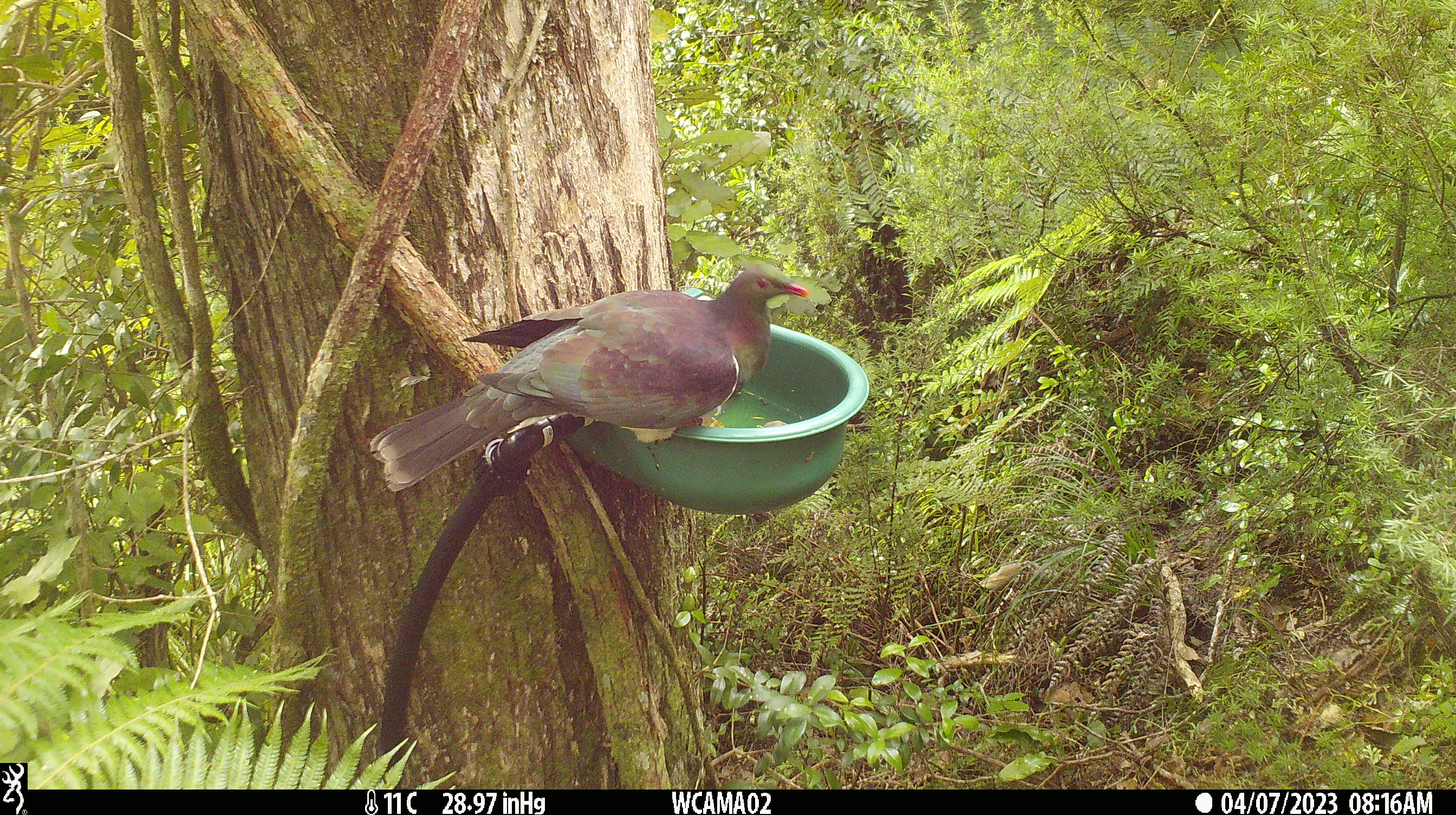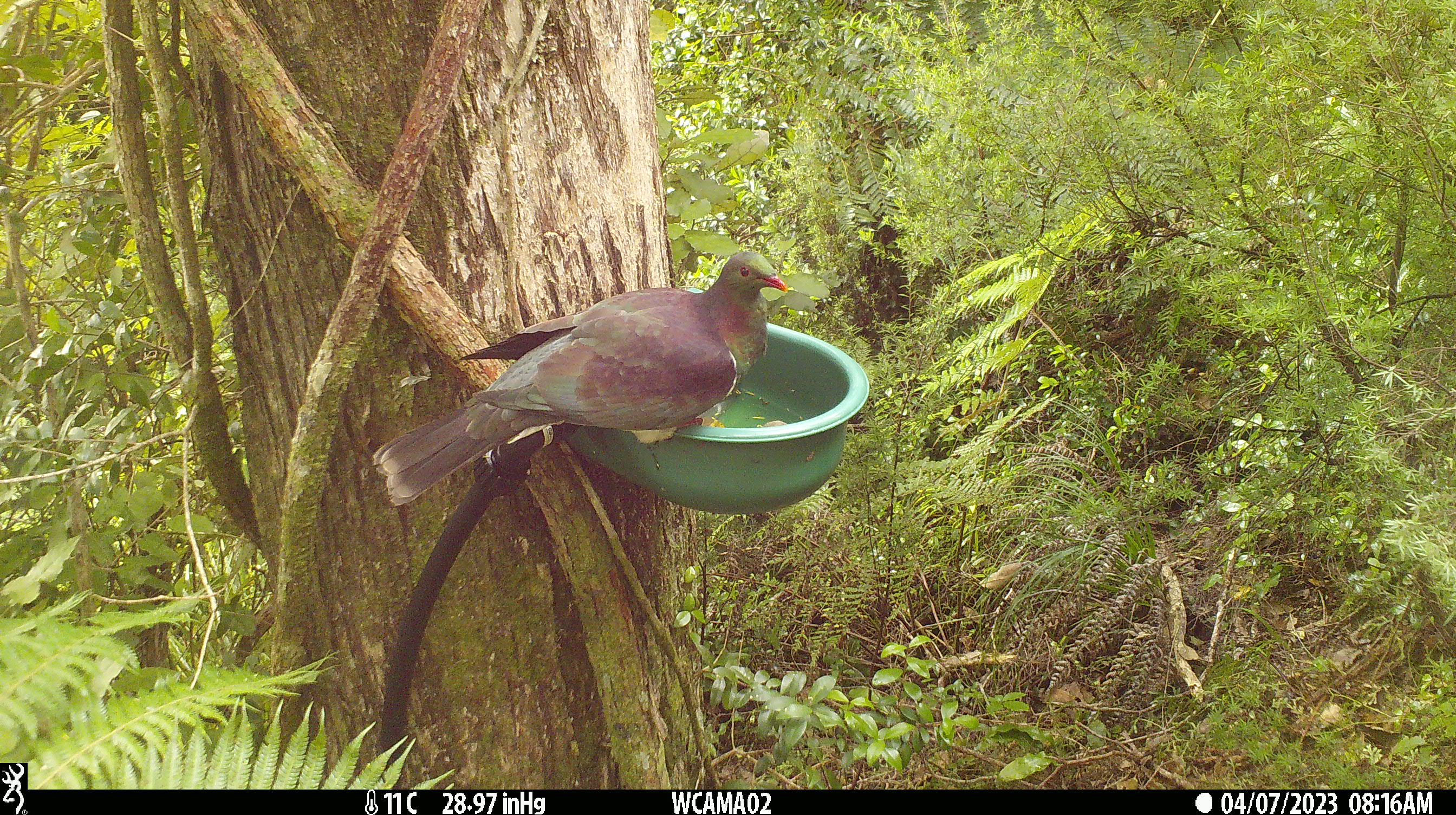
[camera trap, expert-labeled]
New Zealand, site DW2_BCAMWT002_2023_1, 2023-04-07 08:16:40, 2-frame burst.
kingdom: Animalia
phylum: Chordata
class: Aves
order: Columbiformes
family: Columbidae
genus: Hemiphaga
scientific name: Hemiphaga novaeseelandiae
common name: new zealand pigeon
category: kereru